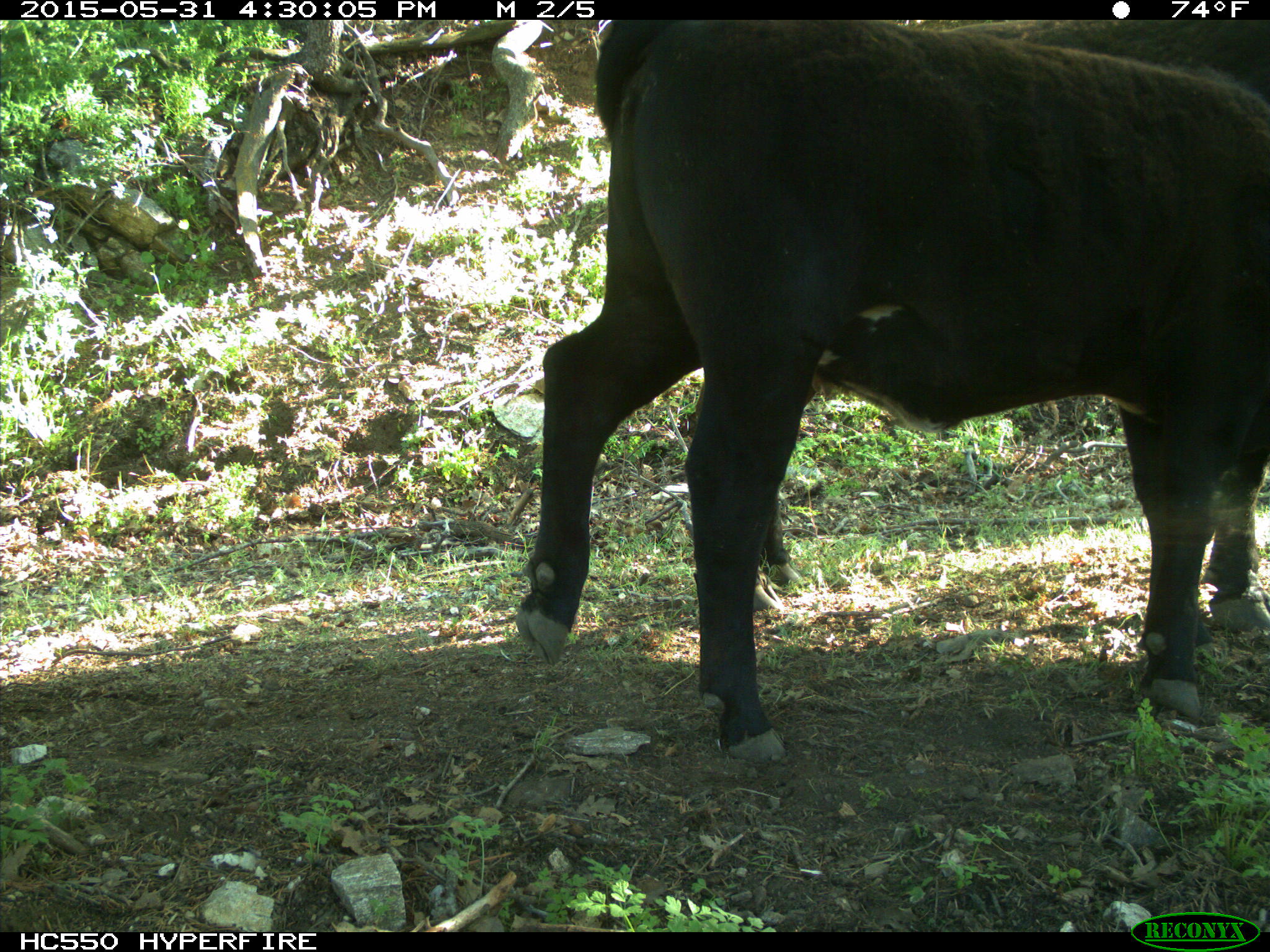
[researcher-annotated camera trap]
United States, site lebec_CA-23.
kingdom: Animalia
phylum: Chordata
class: Mammalia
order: Artiodactyla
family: Bovidae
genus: Bos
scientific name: Bos taurus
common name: domestic cow